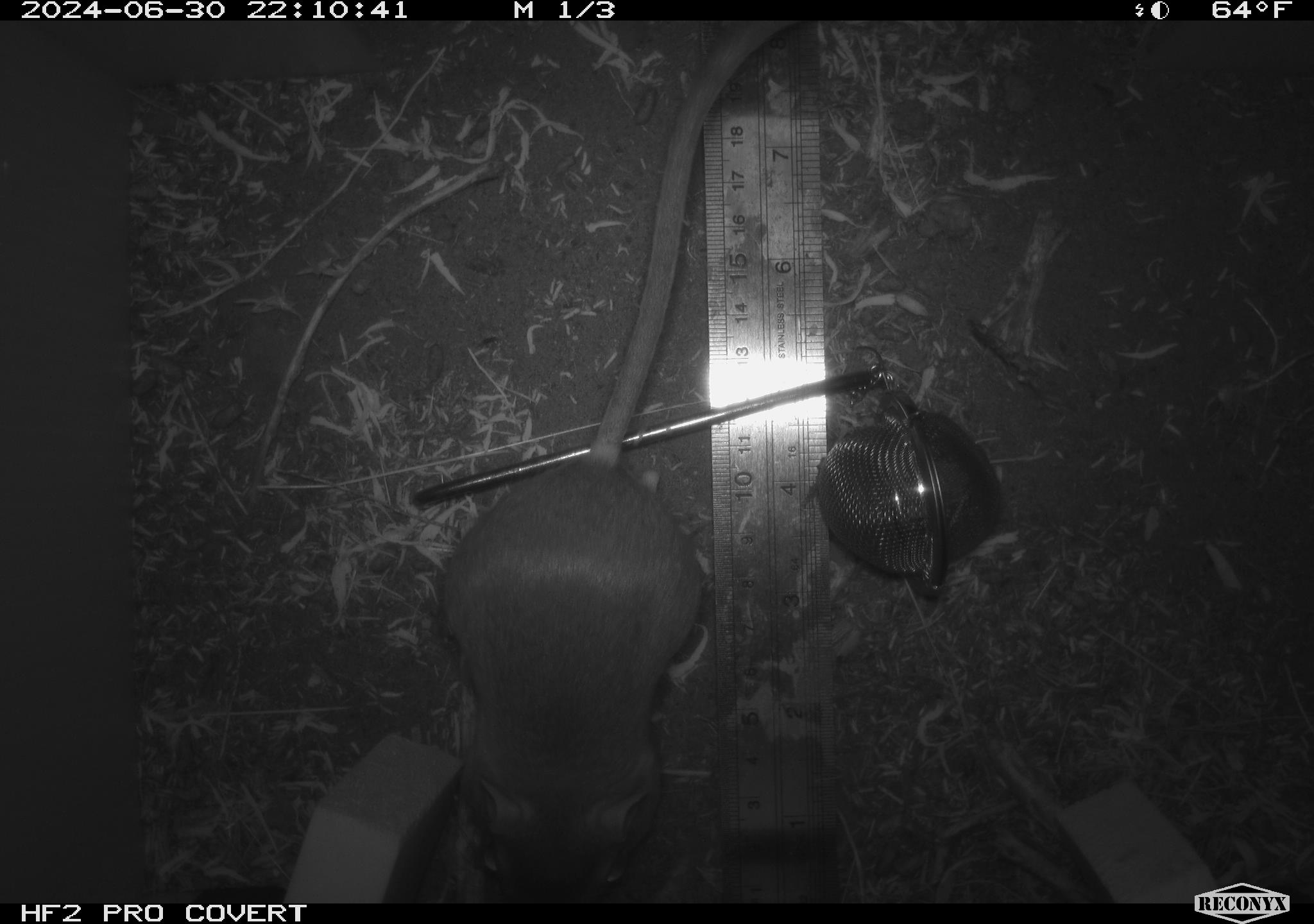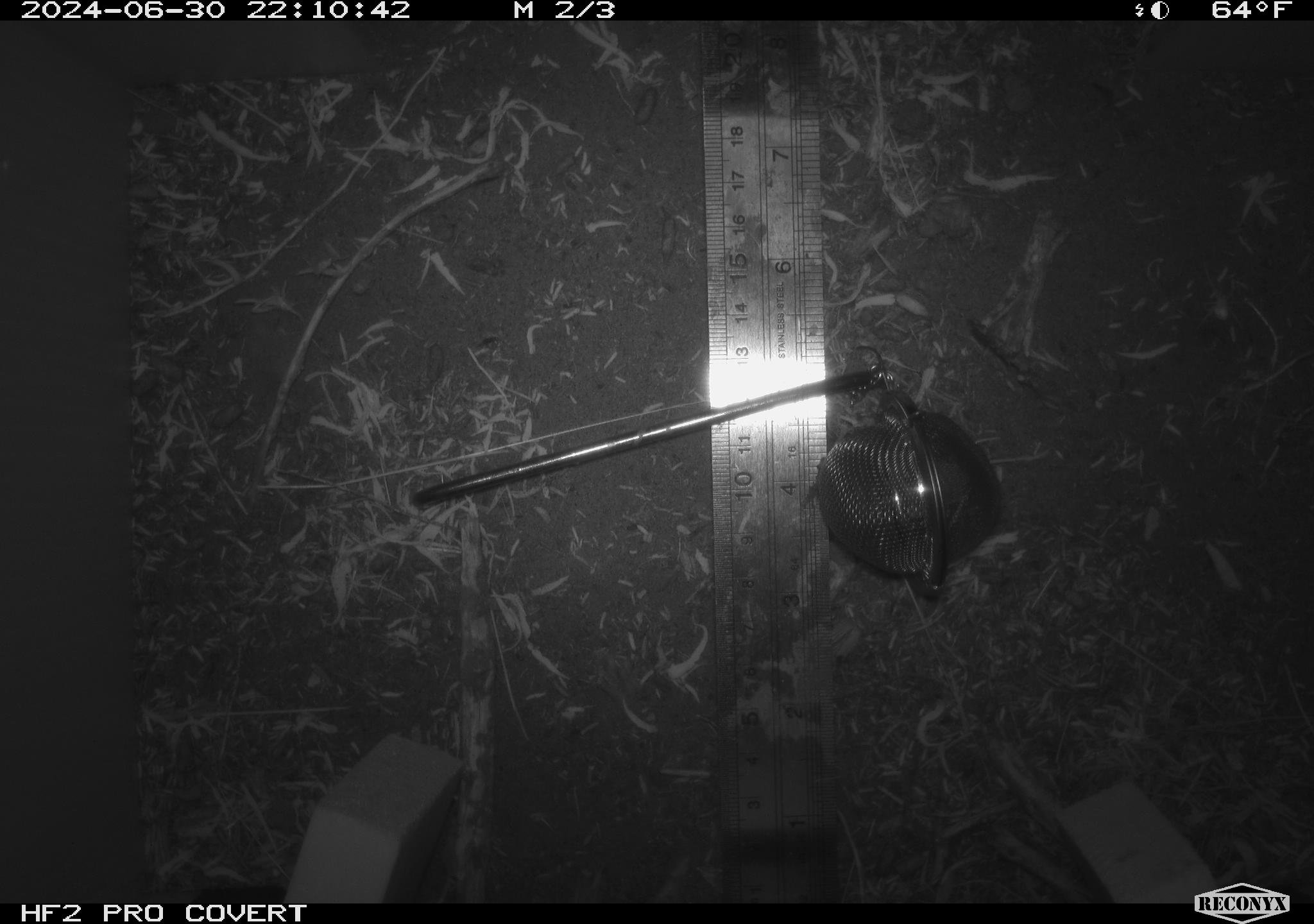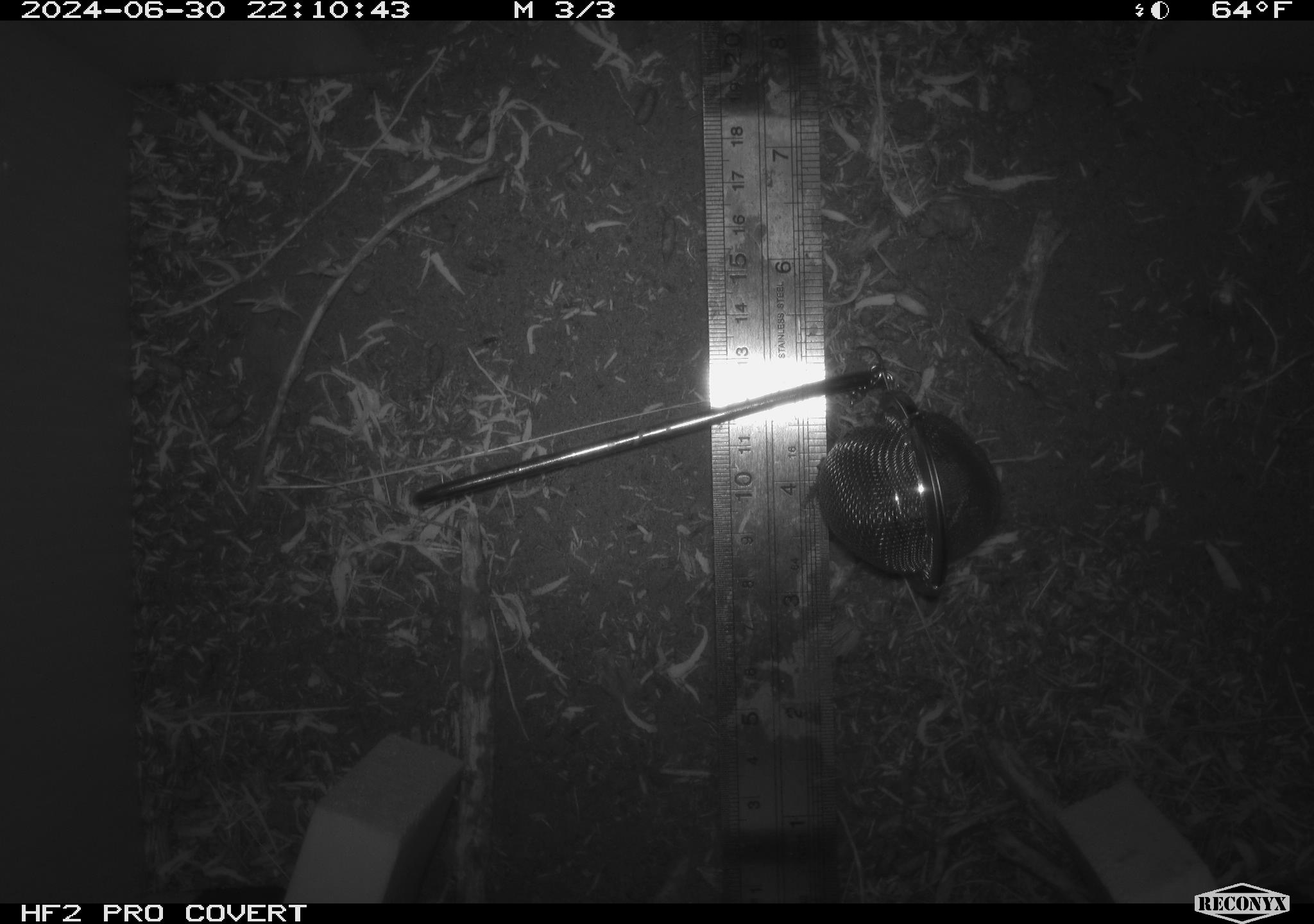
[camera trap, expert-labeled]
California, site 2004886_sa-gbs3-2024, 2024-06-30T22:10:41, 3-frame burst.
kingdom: Animalia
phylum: Chordata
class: Mammalia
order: Rodentia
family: Heteromyidae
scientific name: Heteromyidae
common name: kangaroo rats and pocket mice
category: heteromyidae family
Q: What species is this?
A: Heteromyidae family (kangaroo rats and pocket mice) (Heteromyidae).